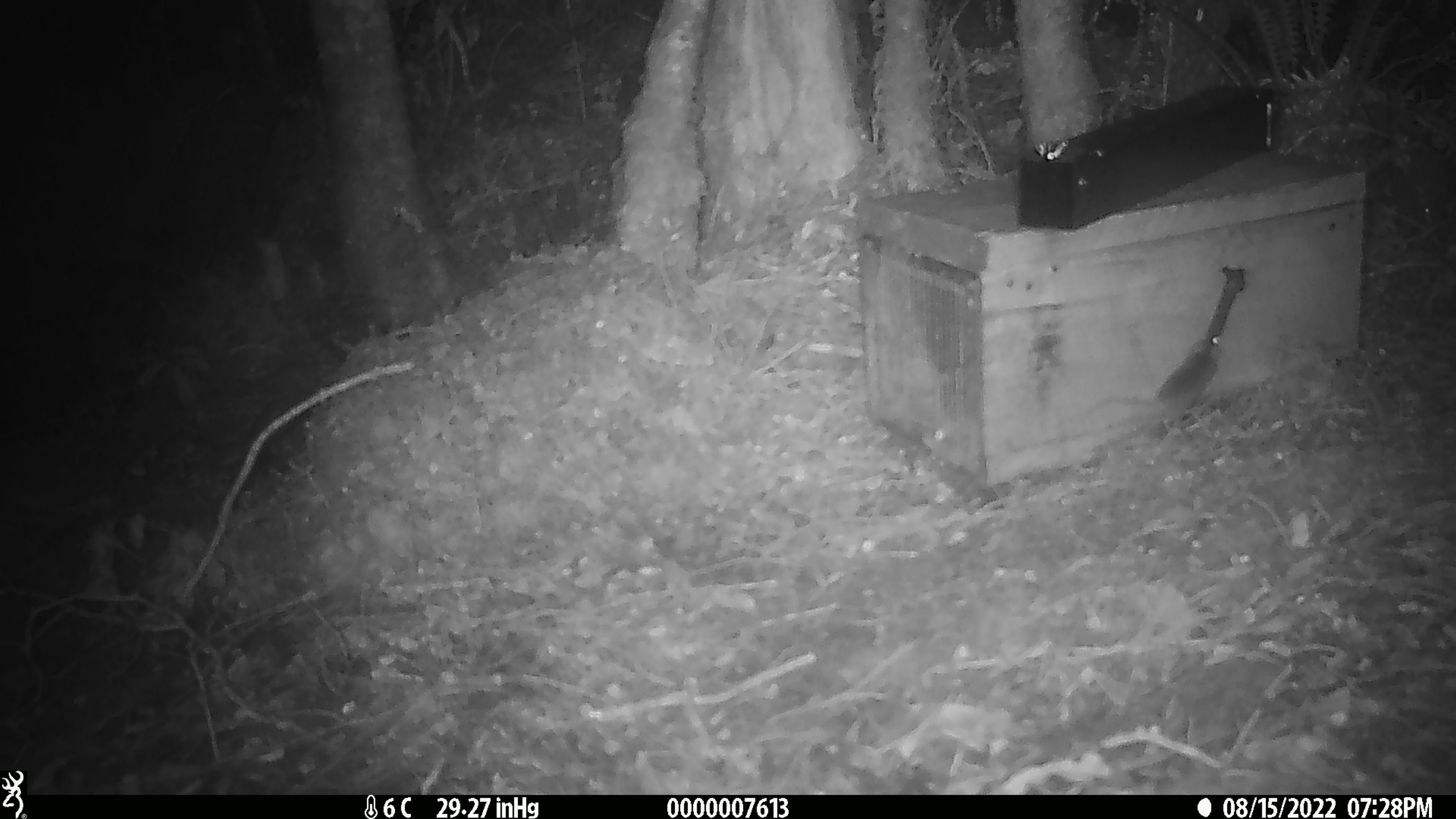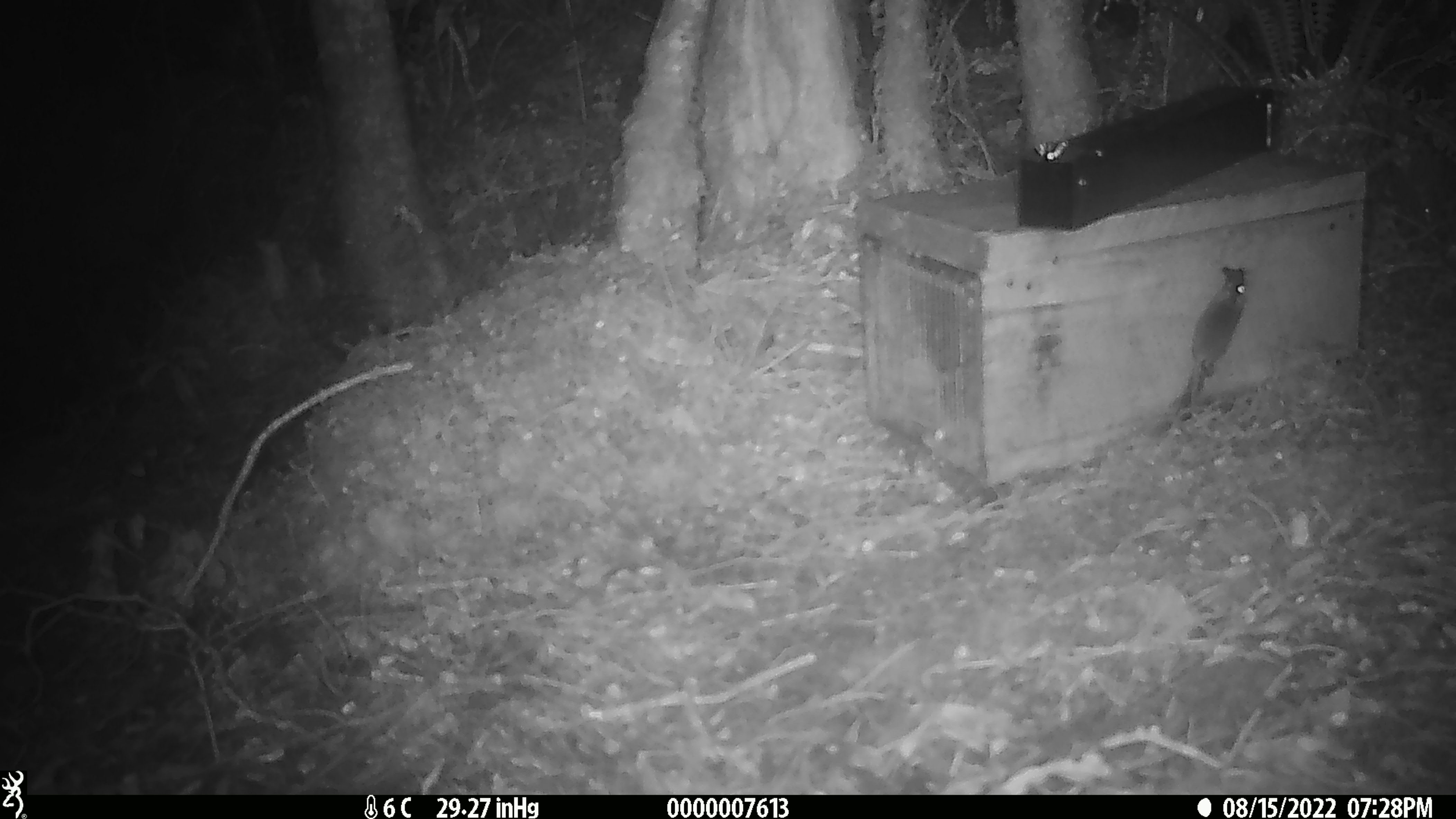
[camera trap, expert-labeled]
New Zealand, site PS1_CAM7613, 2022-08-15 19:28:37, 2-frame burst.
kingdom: Animalia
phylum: Chordata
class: Mammalia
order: Rodentia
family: Muridae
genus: Mus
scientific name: Mus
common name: mouse